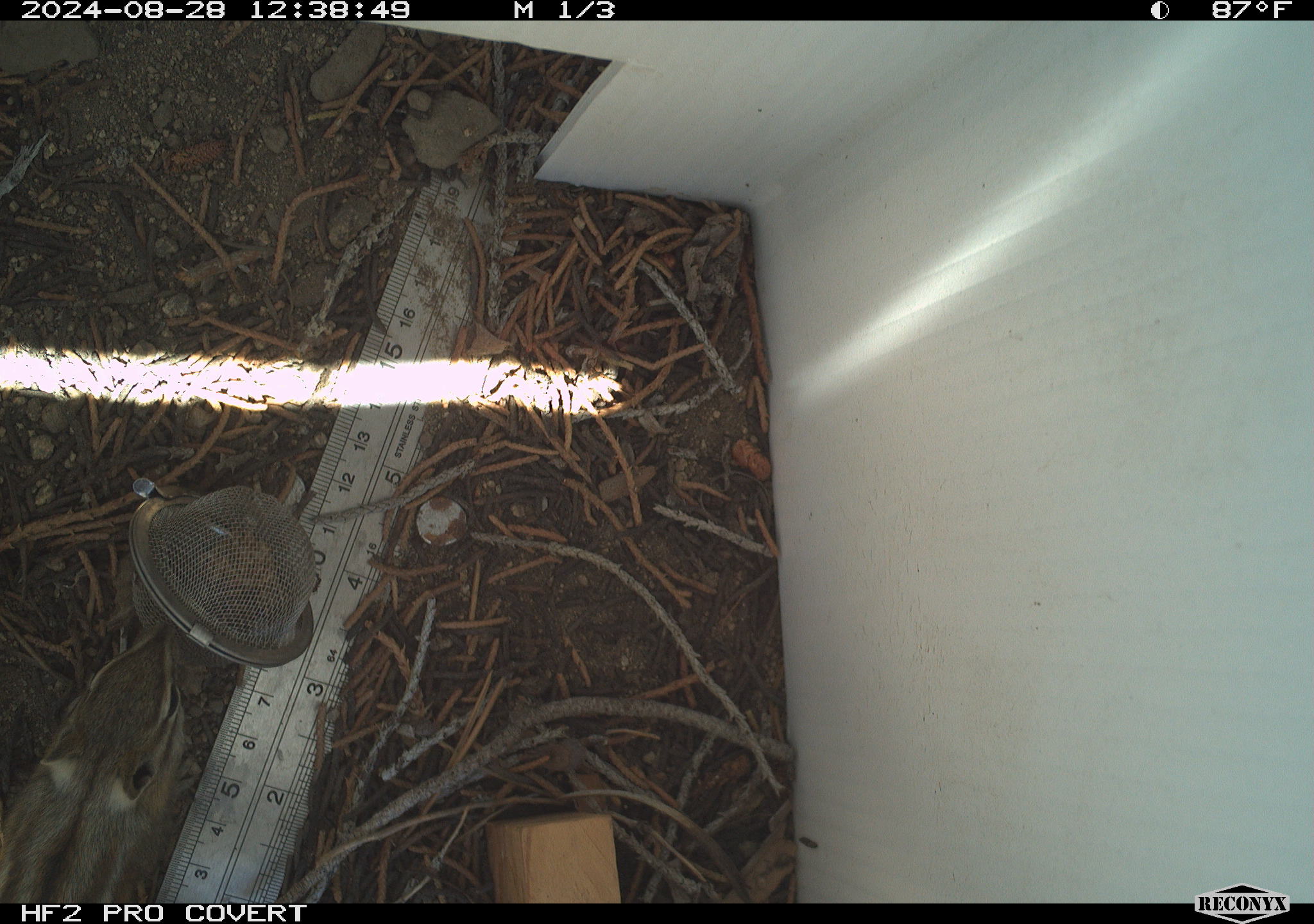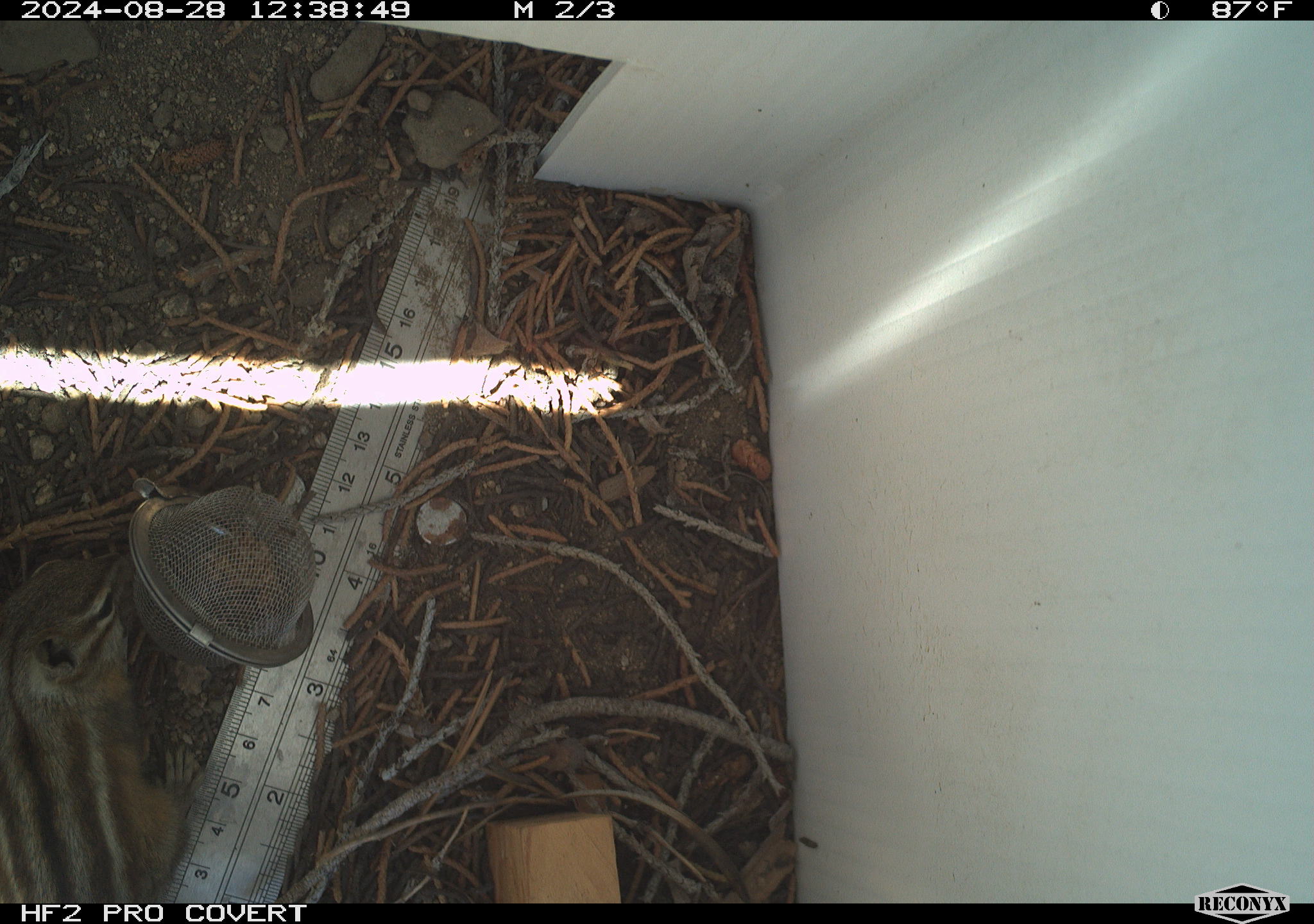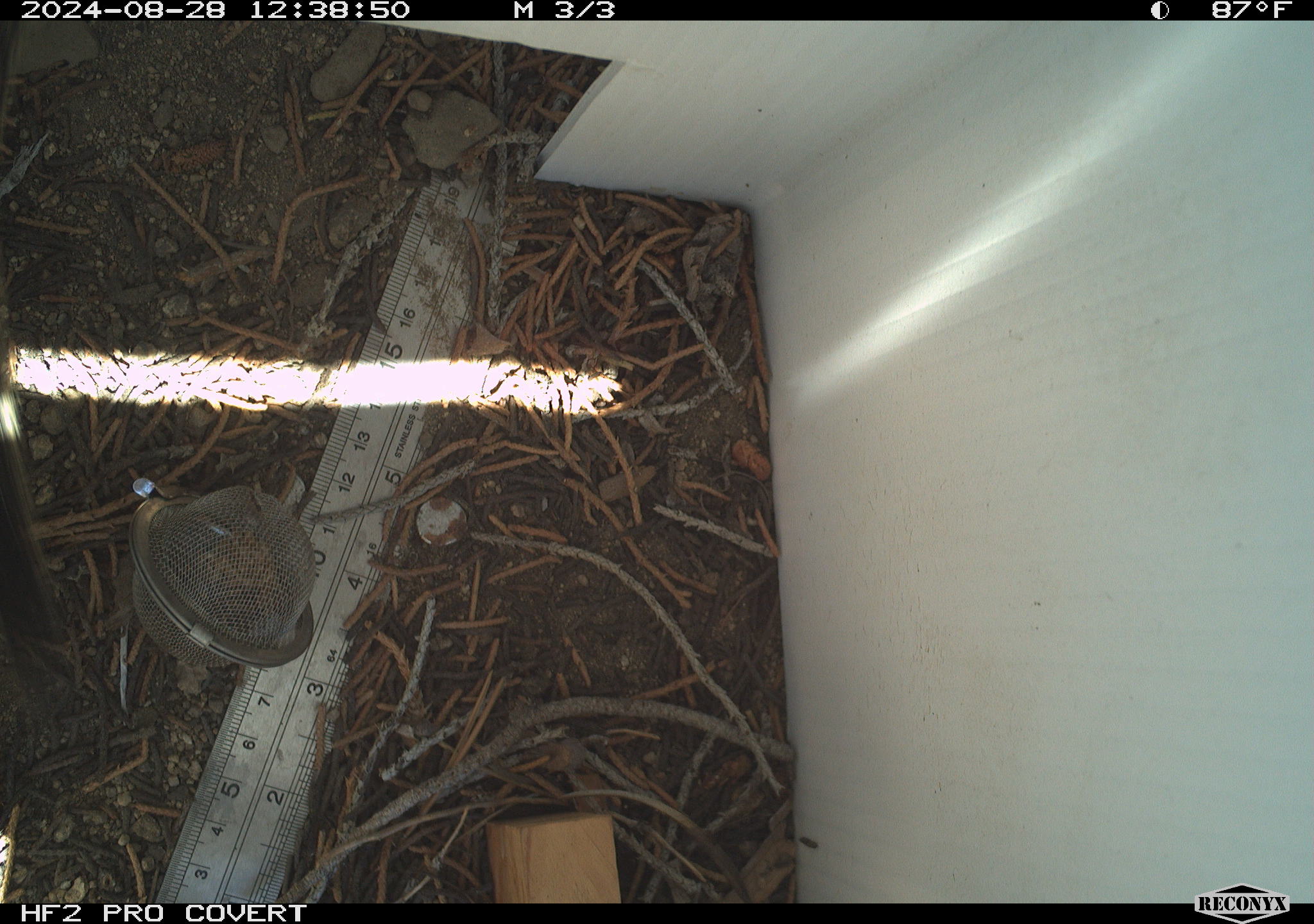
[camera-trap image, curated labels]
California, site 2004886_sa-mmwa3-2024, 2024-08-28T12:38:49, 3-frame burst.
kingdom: Animalia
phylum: Chordata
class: Mammalia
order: Rodentia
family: Sciuridae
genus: Neotamias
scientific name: Neotamias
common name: western chipmunks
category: neotamias species